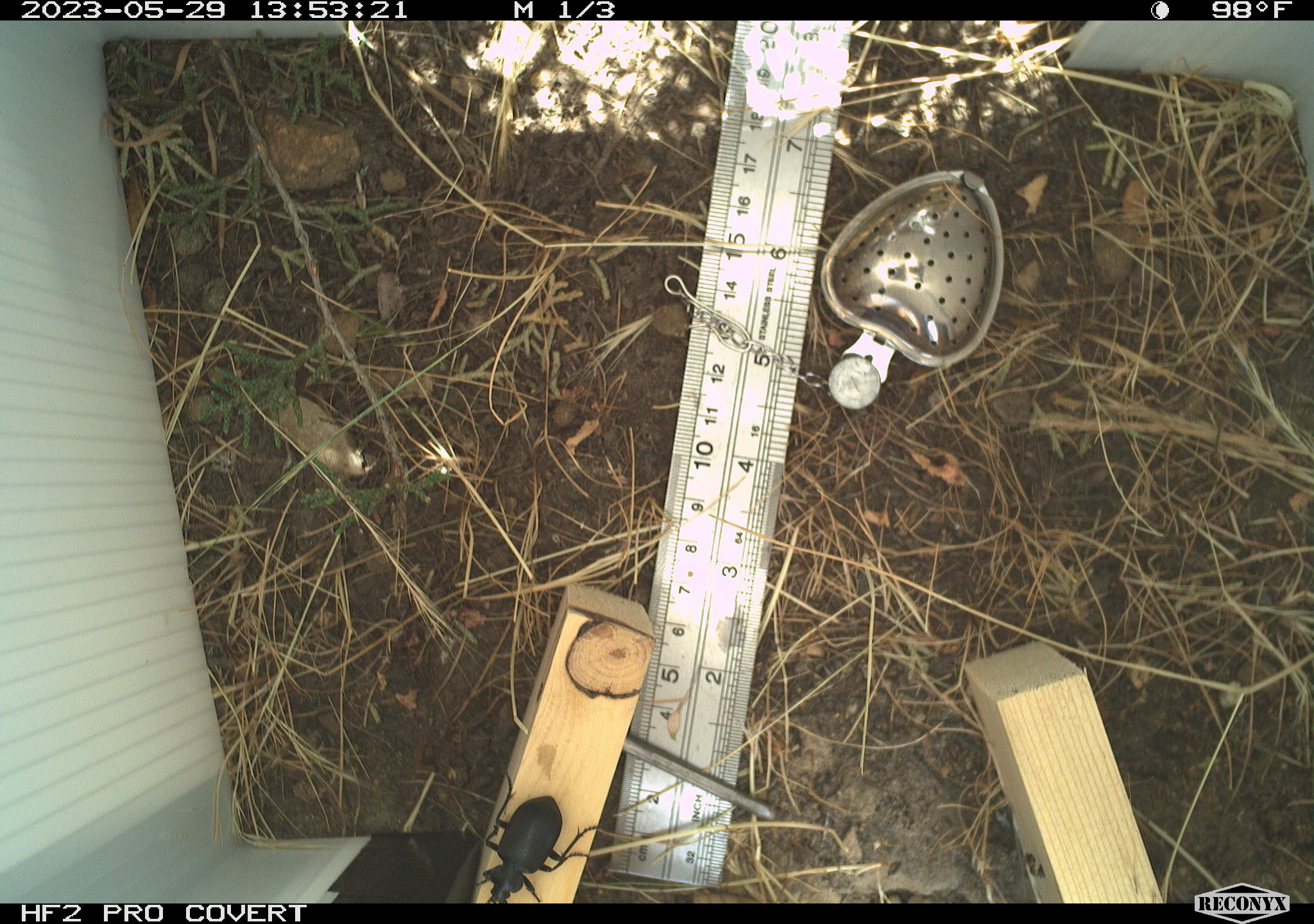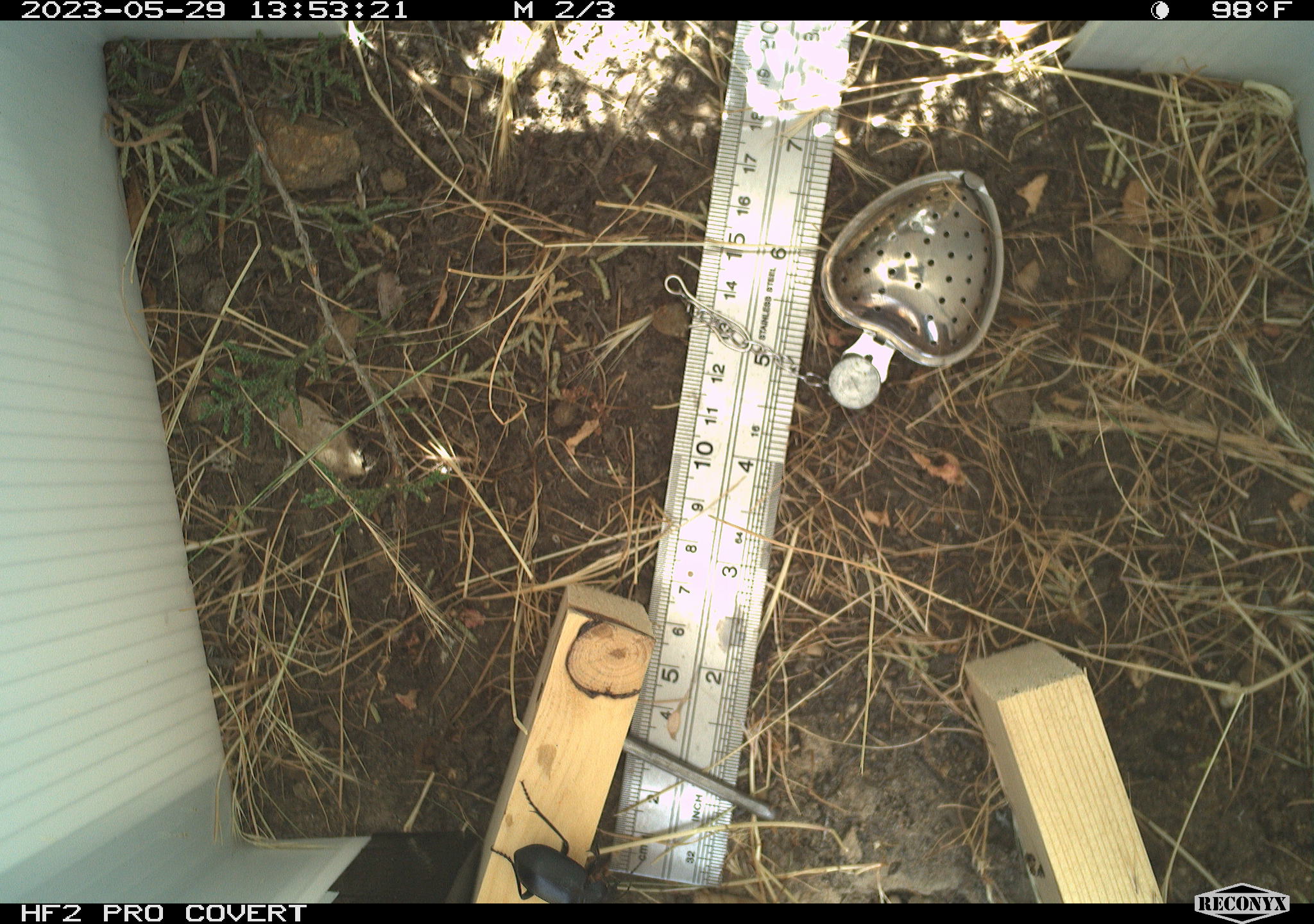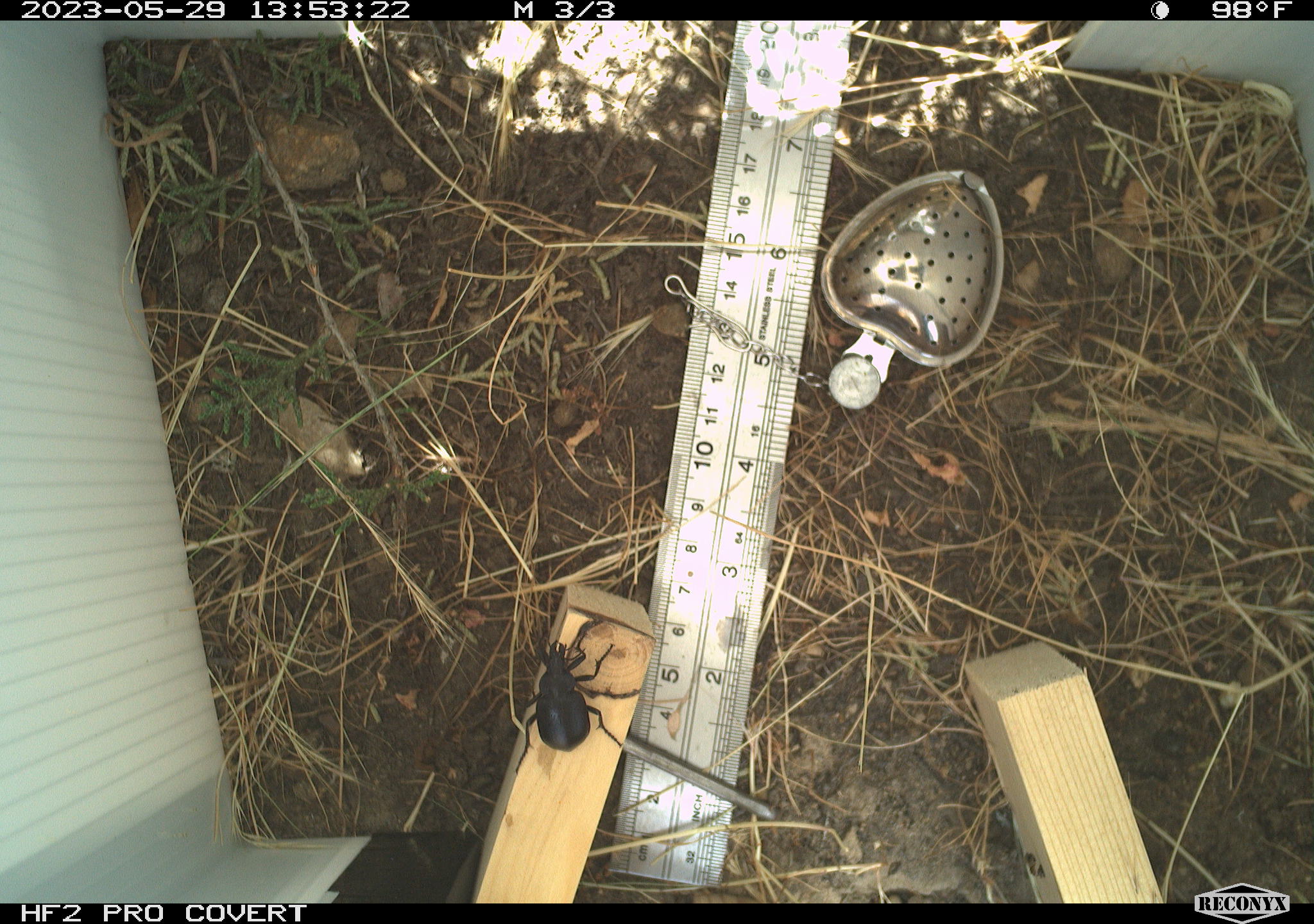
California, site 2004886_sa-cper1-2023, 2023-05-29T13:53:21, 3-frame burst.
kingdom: Animalia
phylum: Arthropoda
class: Insecta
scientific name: Insecta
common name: insect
Insect (Insecta).